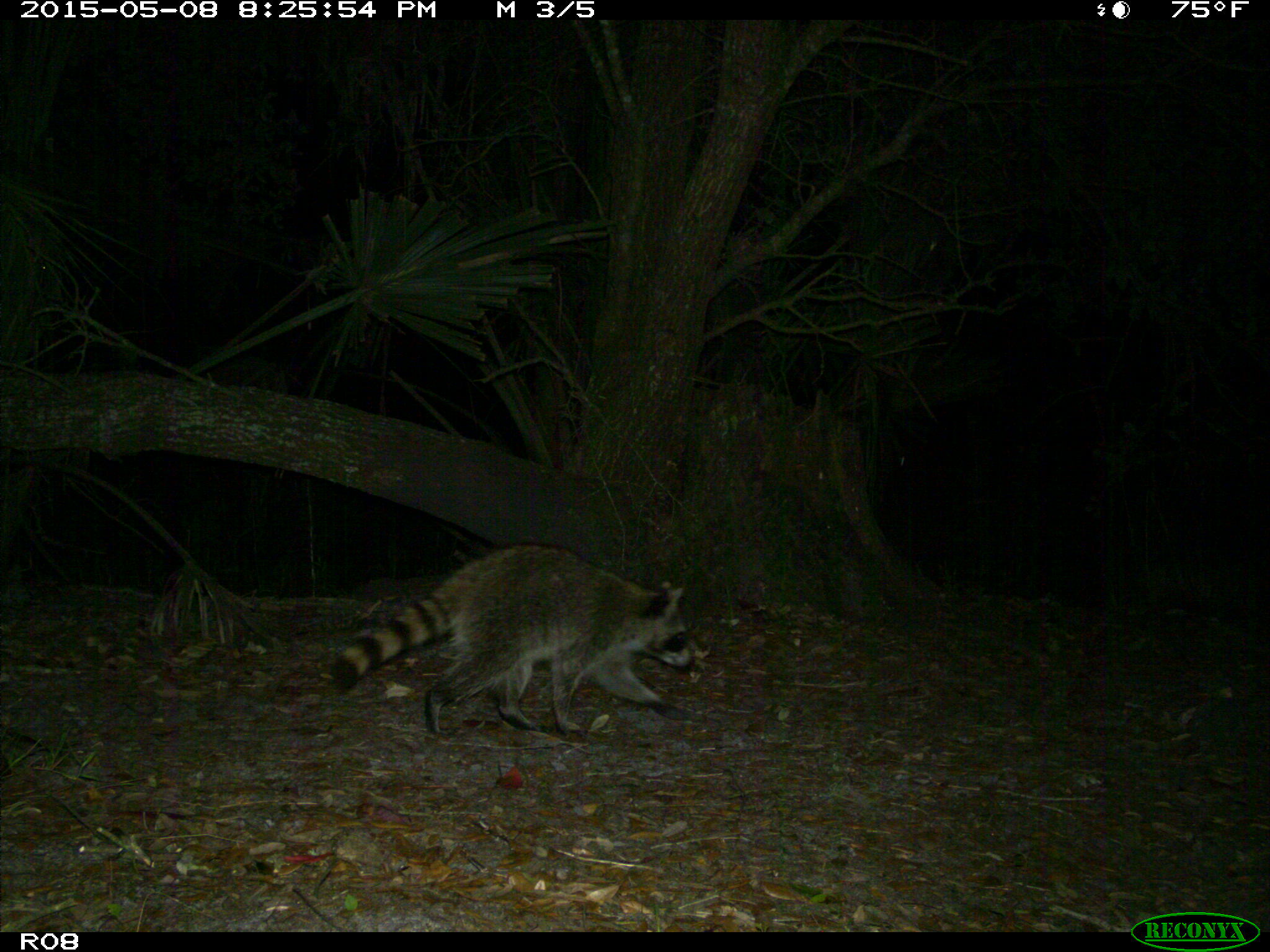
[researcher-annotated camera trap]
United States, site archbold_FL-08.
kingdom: Animalia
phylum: Chordata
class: Mammalia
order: Carnivora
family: Procyonidae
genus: Procyon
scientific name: Procyon lotor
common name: common raccoon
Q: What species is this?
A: Procyon lotor (common raccoon).